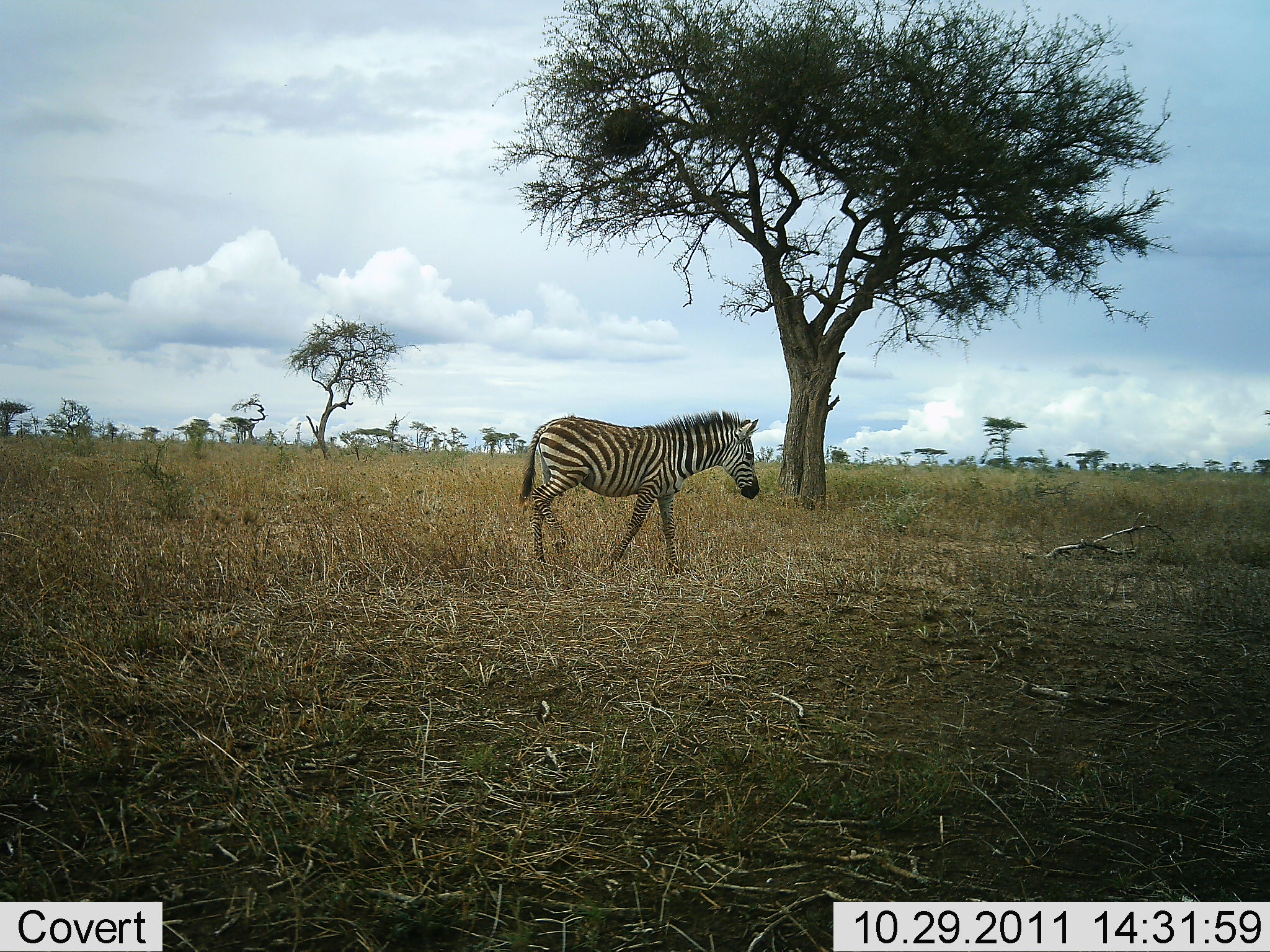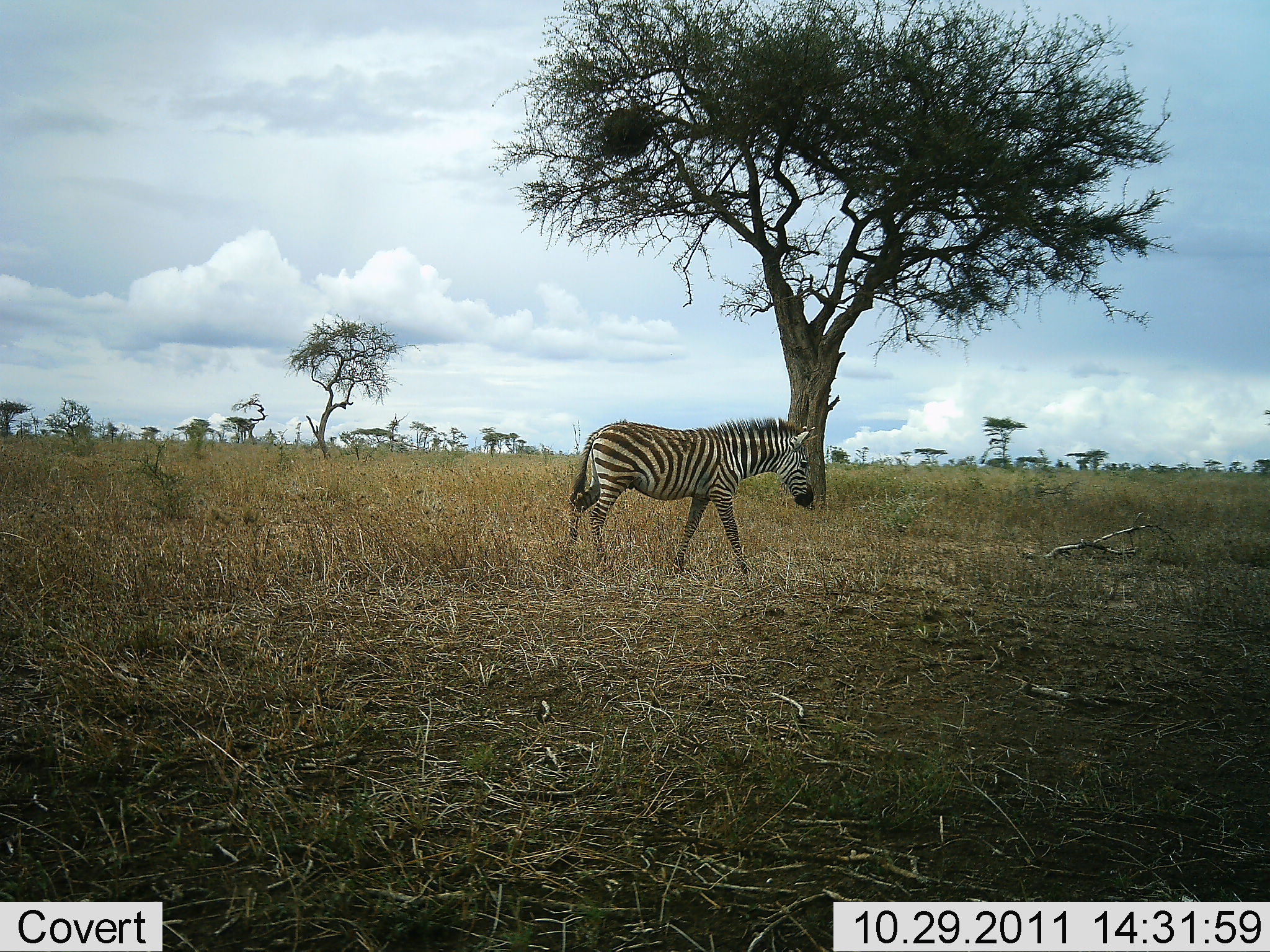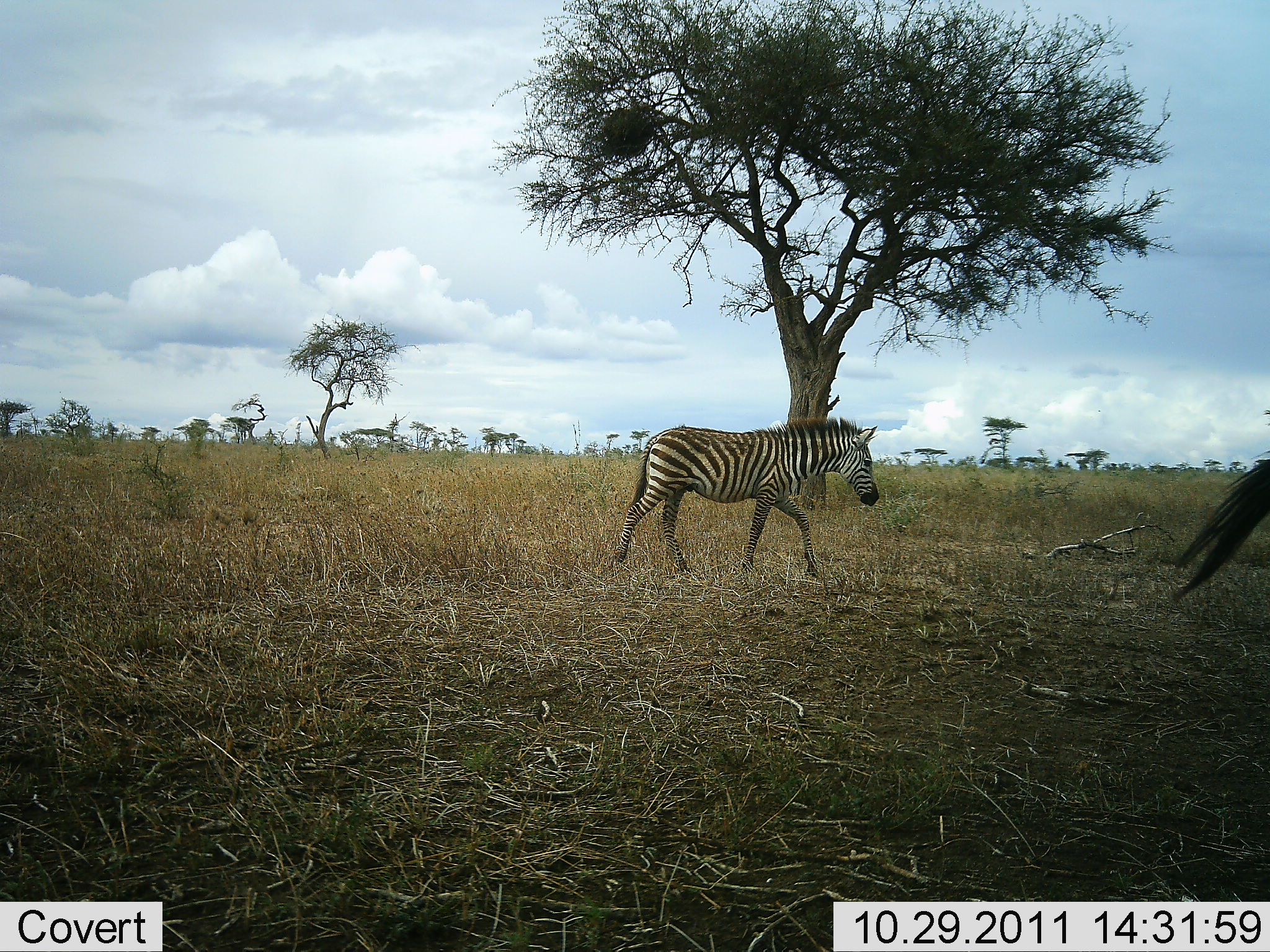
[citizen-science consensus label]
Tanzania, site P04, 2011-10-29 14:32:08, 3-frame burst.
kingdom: Animalia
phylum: Chordata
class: Mammalia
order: Perissodactyla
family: Equidae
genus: Equus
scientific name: Equus quagga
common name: plains zebra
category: zebra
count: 2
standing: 7%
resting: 0%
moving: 100%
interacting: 0%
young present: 14%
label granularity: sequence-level